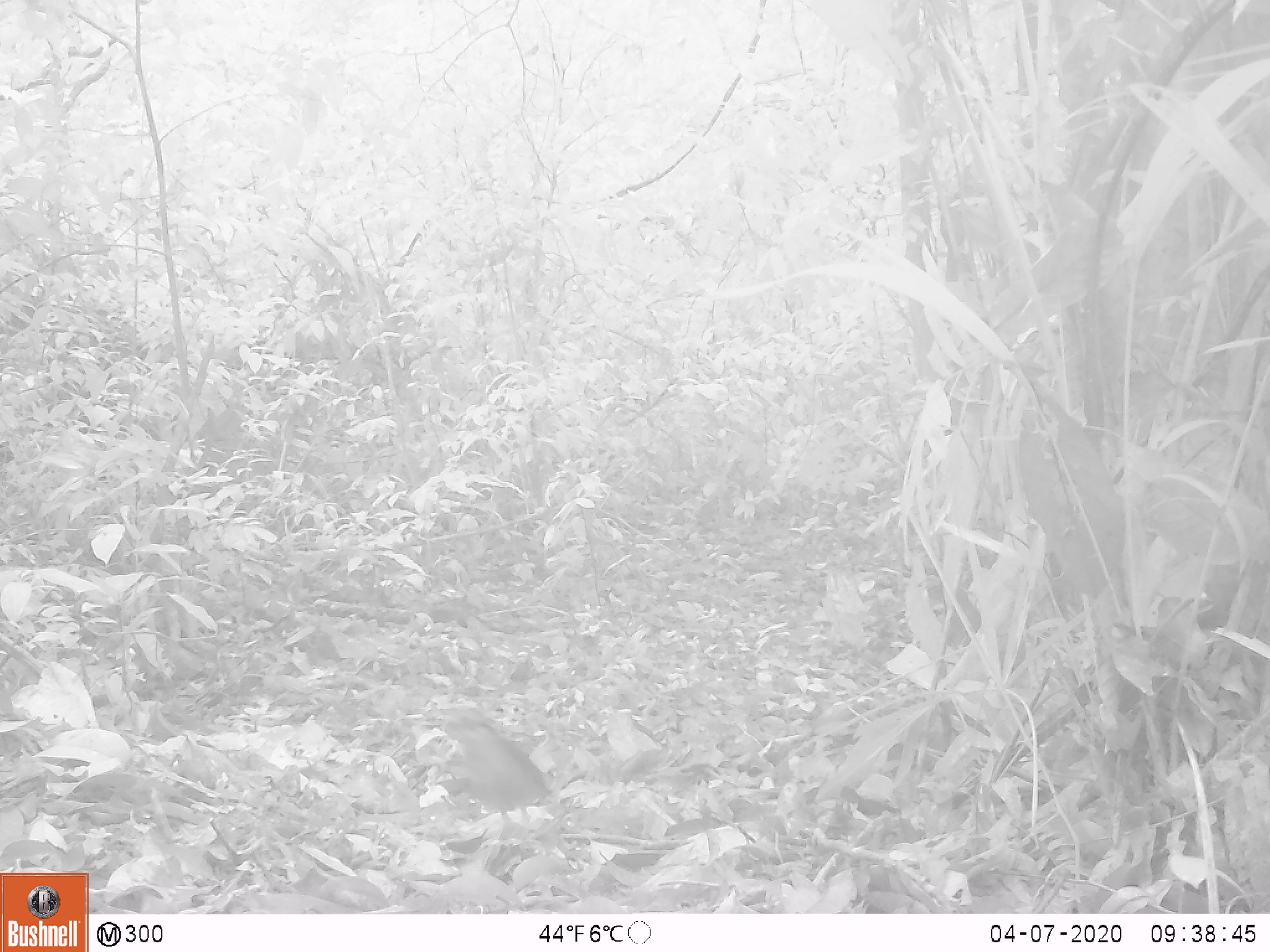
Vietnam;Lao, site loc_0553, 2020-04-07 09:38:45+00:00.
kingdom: Animalia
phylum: Chordata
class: Aves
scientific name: Aves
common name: bird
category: unidentified bird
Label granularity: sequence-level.